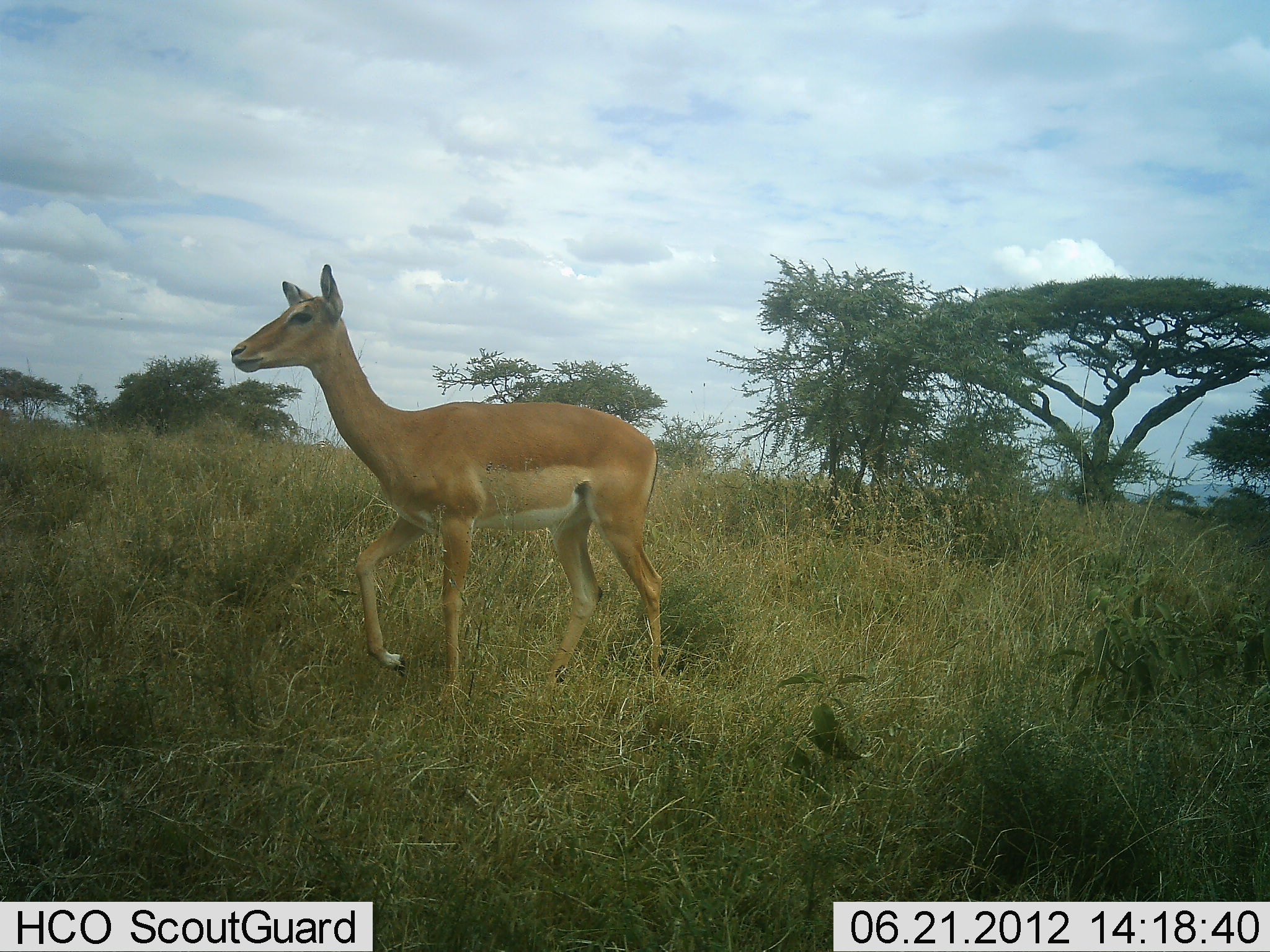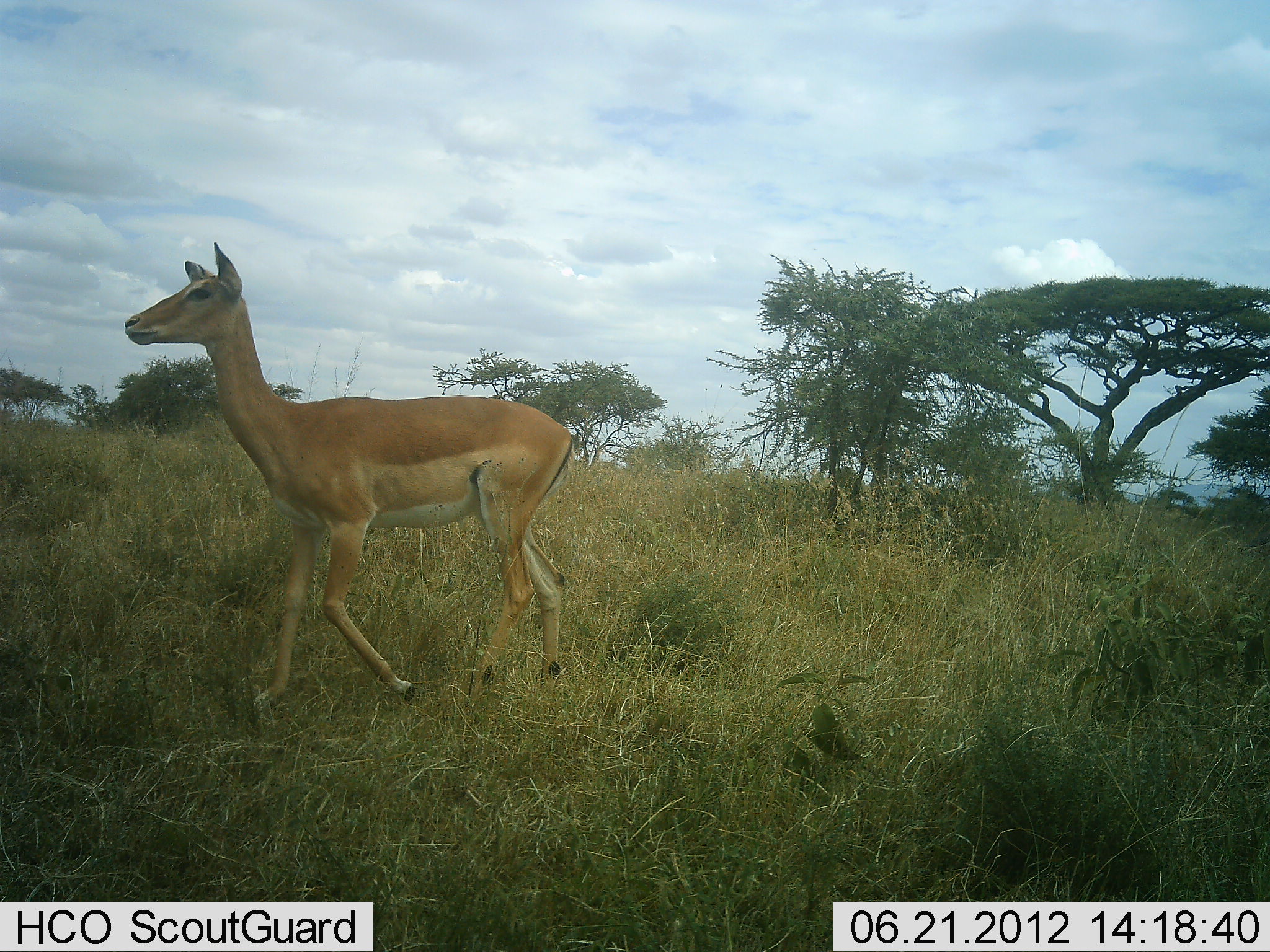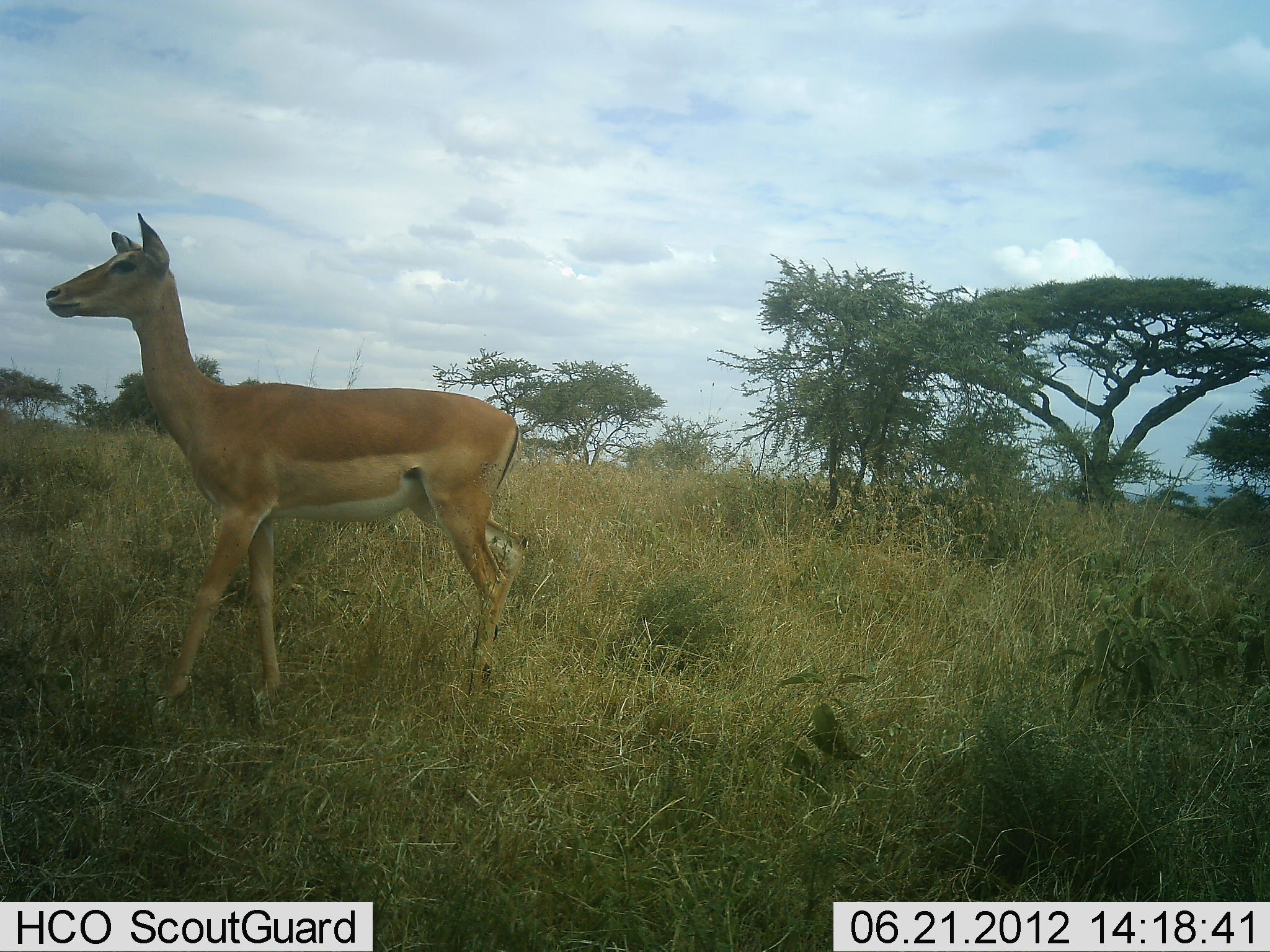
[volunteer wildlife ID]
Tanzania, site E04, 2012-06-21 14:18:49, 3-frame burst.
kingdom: Animalia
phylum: Chordata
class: Mammalia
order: Artiodactyla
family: Bovidae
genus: Aepyceros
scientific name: Aepyceros melampus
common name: impala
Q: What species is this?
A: Impala (Aepyceros melampus).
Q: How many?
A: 1.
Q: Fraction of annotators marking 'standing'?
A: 0%.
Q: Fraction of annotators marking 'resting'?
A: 0%.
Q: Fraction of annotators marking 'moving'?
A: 100%.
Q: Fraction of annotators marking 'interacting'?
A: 0%.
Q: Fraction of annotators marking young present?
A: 0%.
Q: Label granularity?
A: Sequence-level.